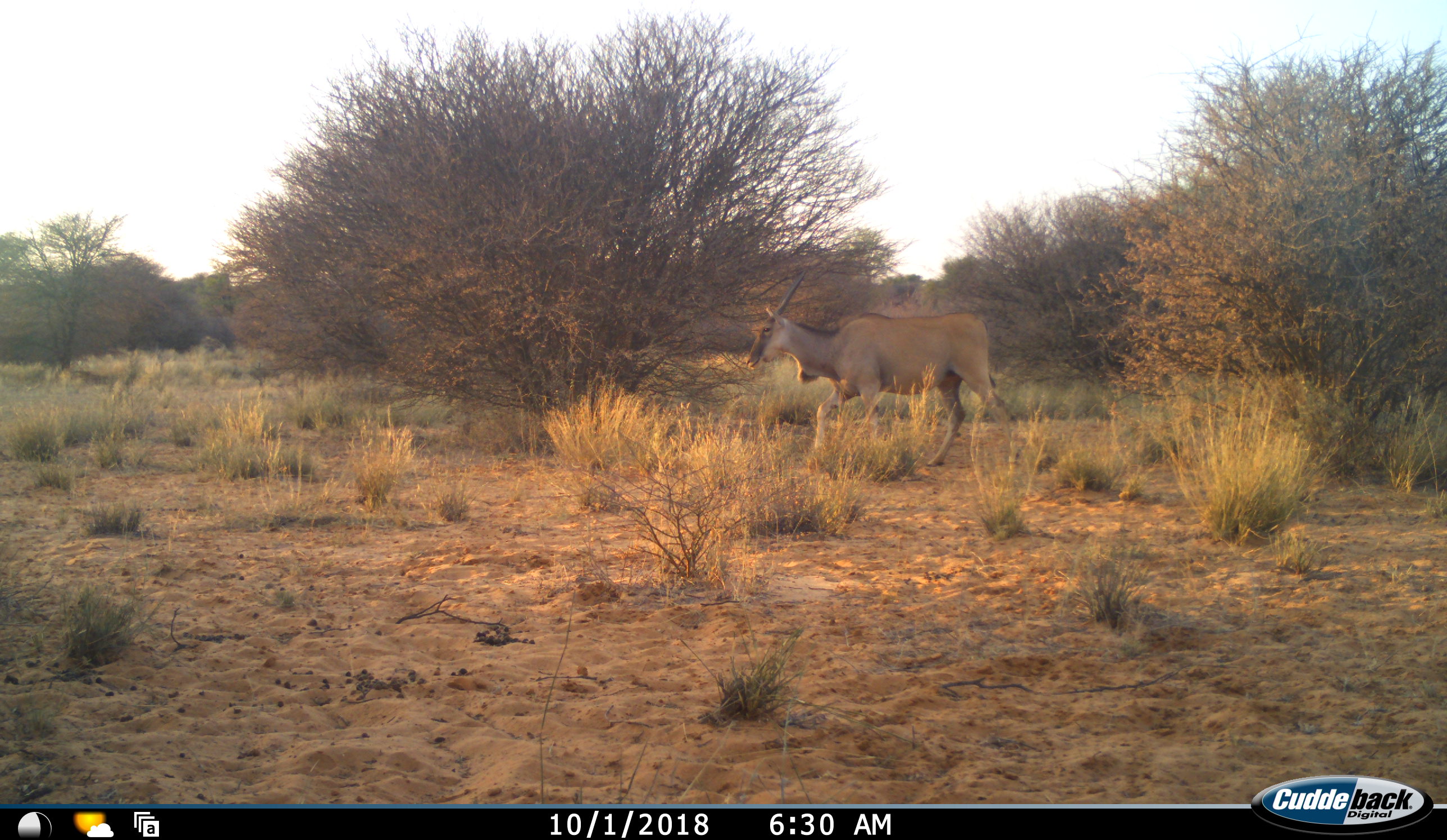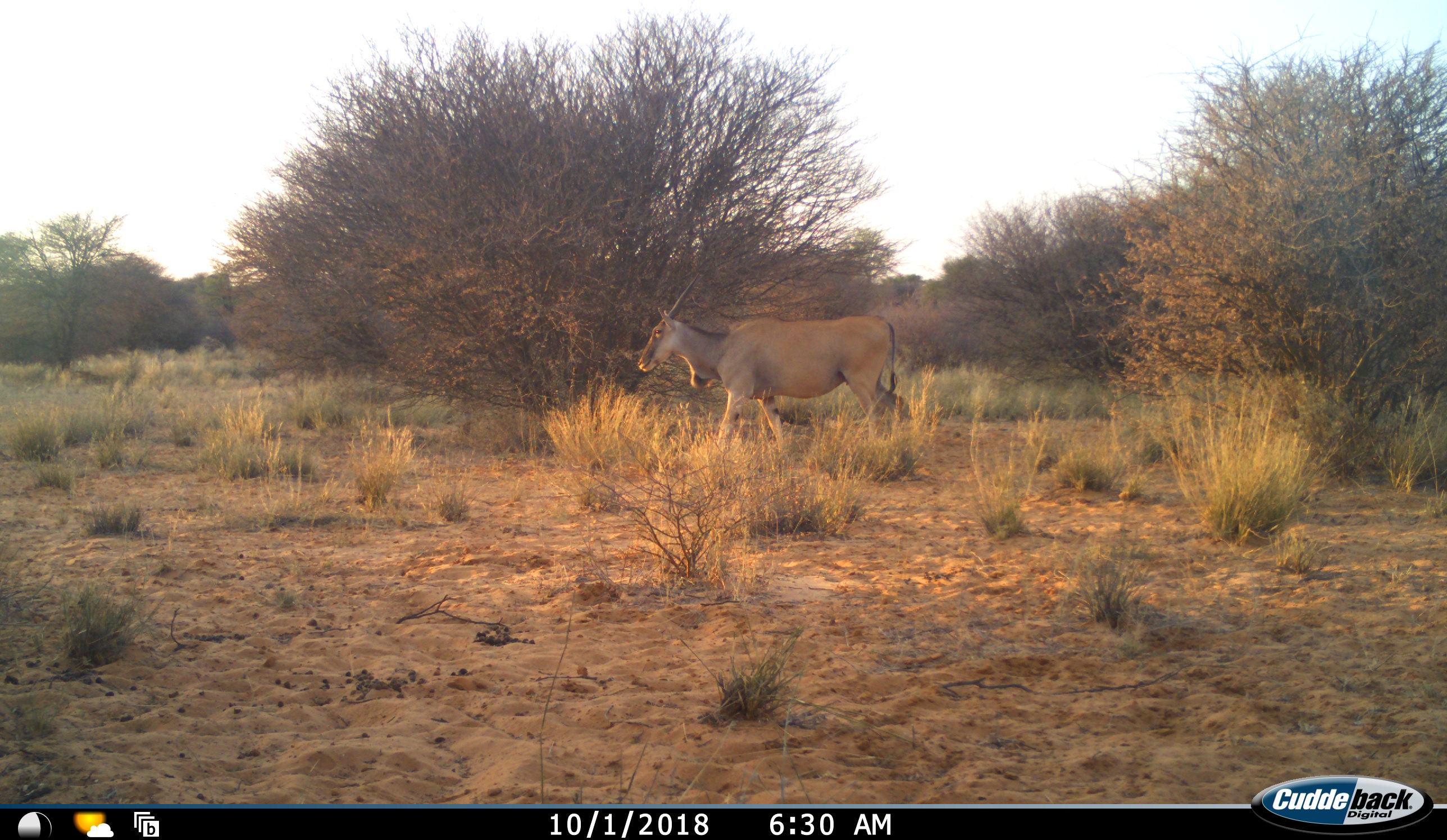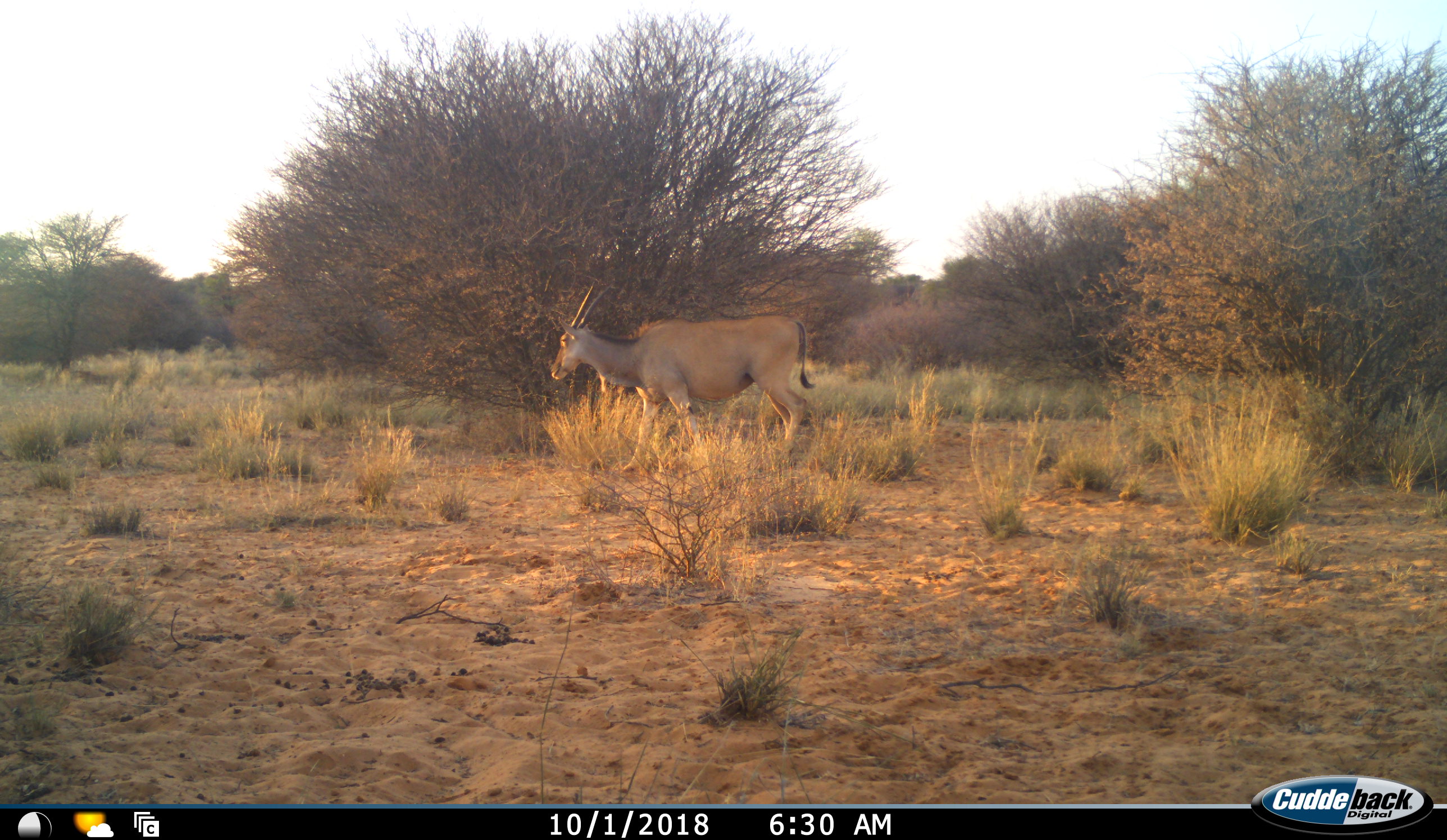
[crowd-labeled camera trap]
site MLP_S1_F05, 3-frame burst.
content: unidentified animal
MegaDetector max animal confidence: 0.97